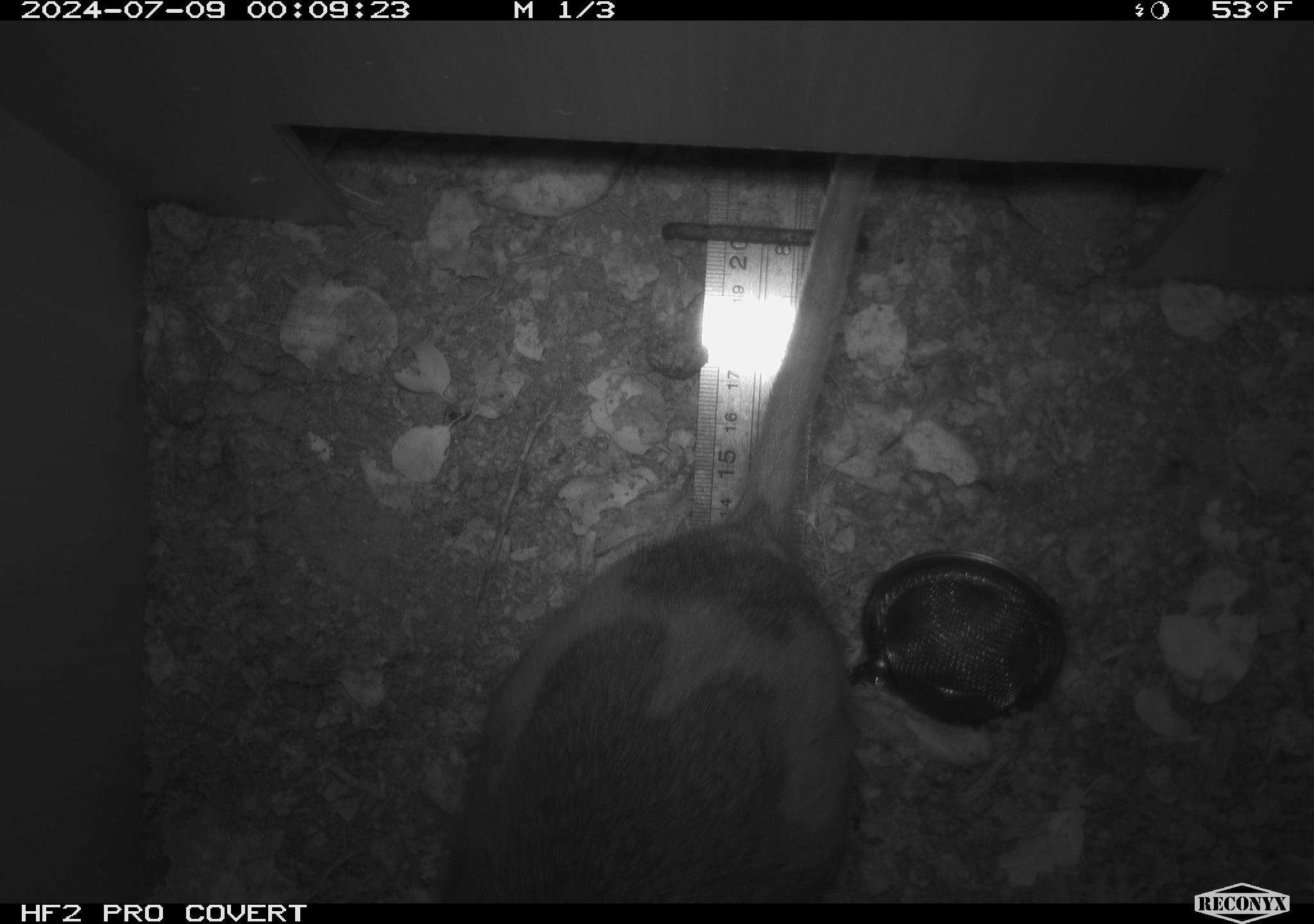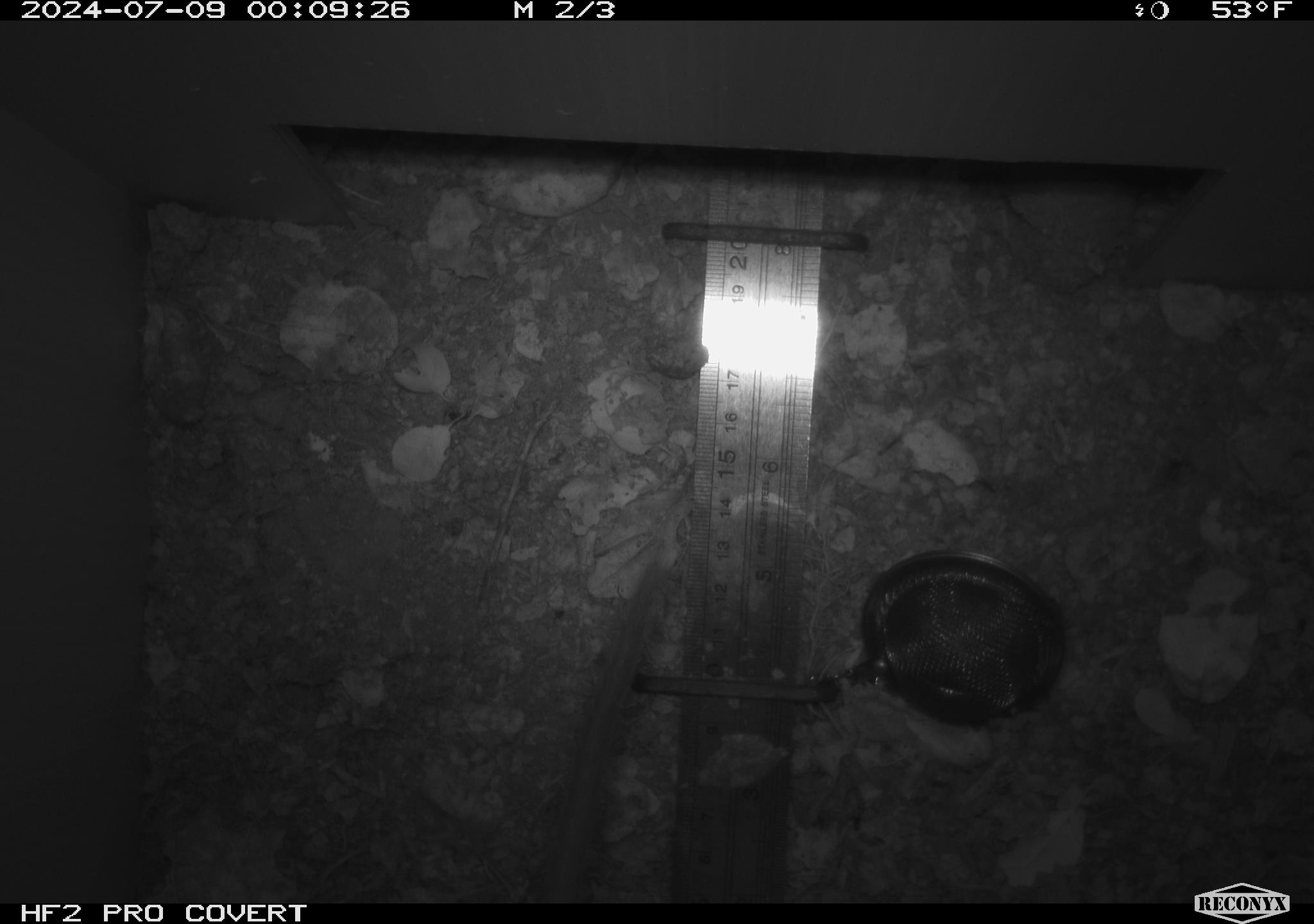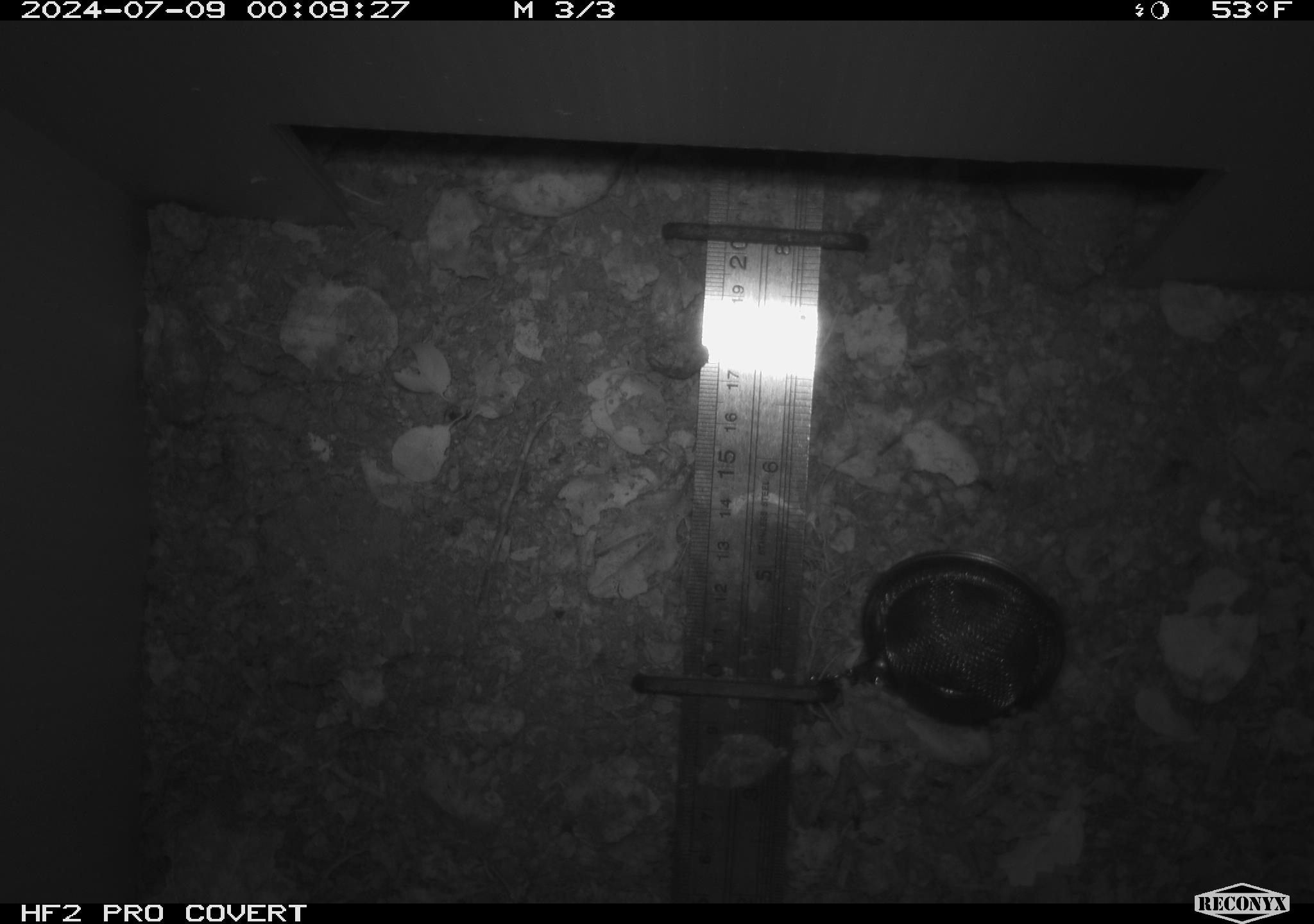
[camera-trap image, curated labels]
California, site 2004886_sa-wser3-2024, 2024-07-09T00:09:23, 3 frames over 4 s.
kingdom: Animalia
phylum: Chordata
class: Mammalia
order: Rodentia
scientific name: Rodentia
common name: woodrat or rat or mouse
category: woodrat or rat or mouse species